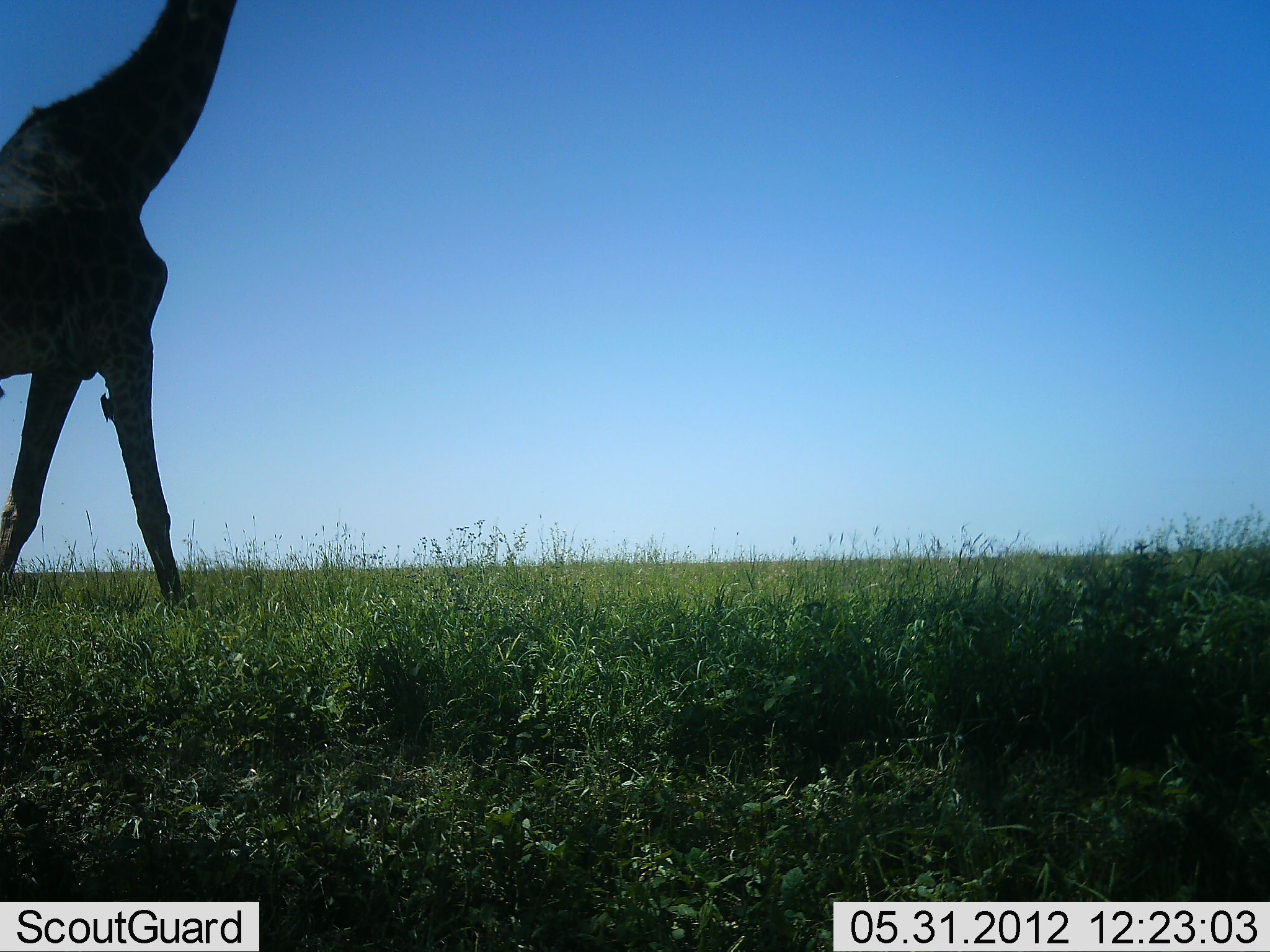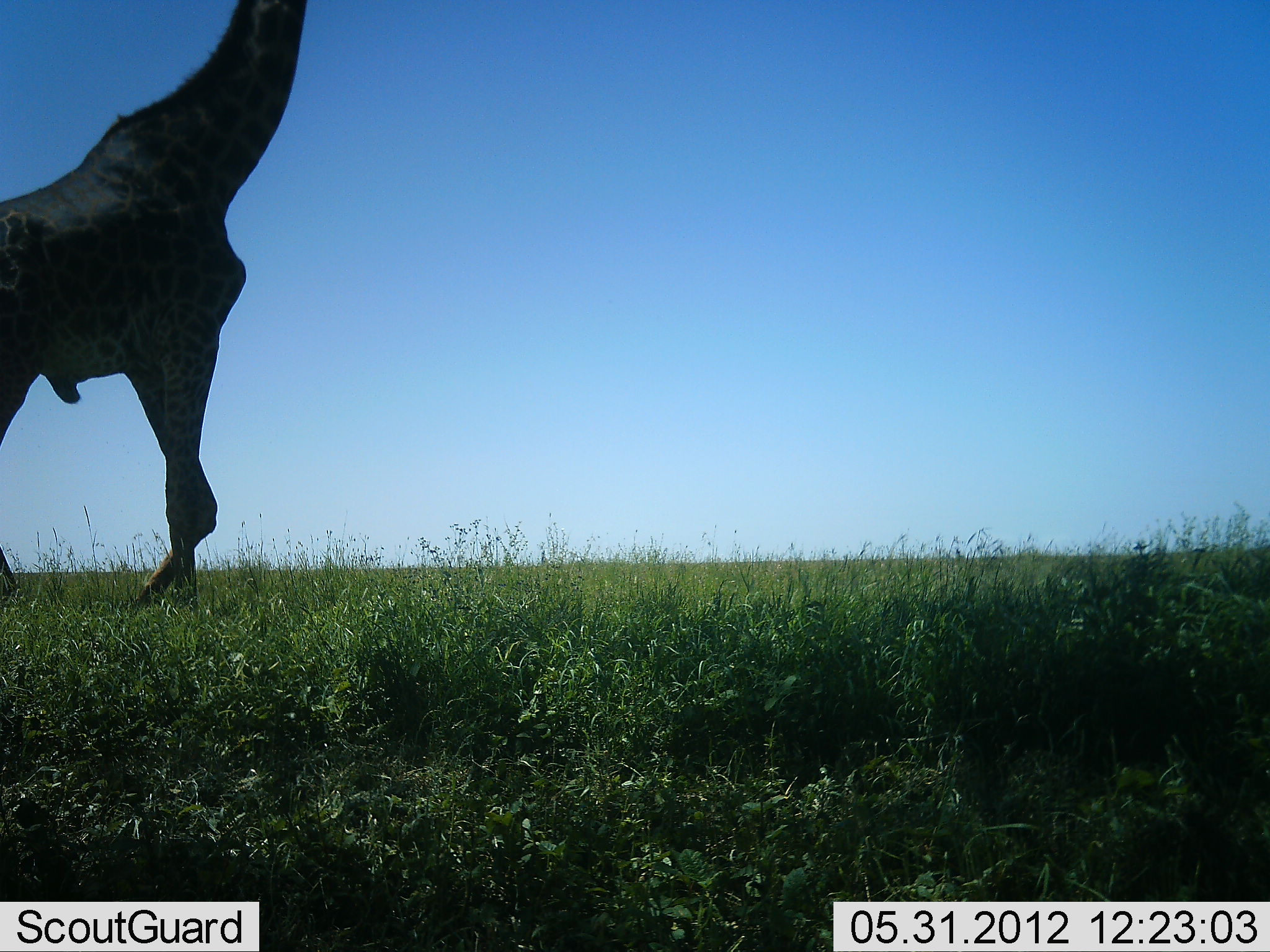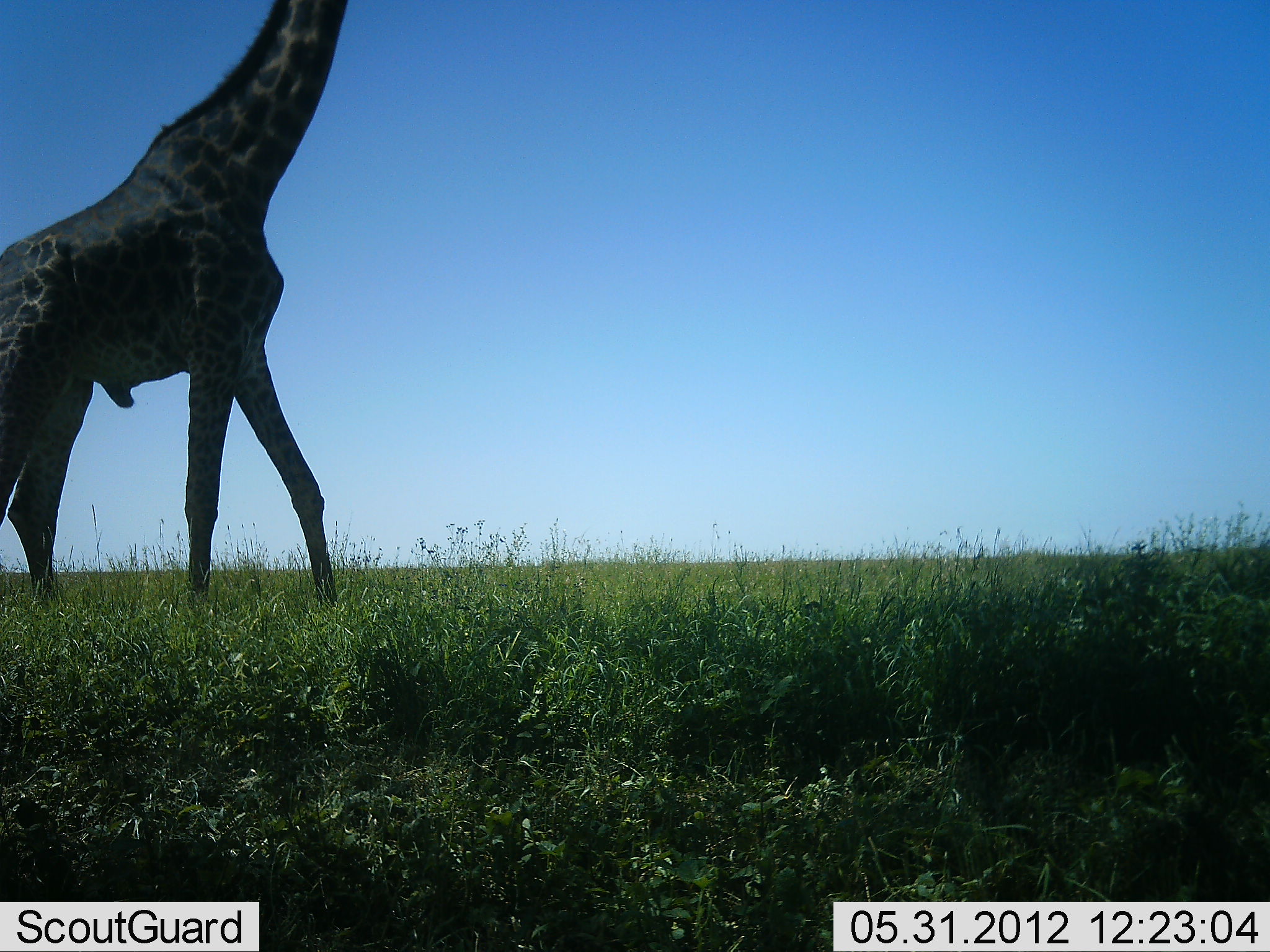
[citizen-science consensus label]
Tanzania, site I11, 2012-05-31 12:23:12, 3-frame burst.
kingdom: Animalia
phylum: Chordata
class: Mammalia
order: Artiodactyla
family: Giraffidae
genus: Giraffa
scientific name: Giraffa camelopardalis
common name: giraffe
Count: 1.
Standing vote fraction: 0%.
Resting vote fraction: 0%.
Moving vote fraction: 100%.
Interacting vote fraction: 0%.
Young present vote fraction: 0%.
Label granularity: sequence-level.